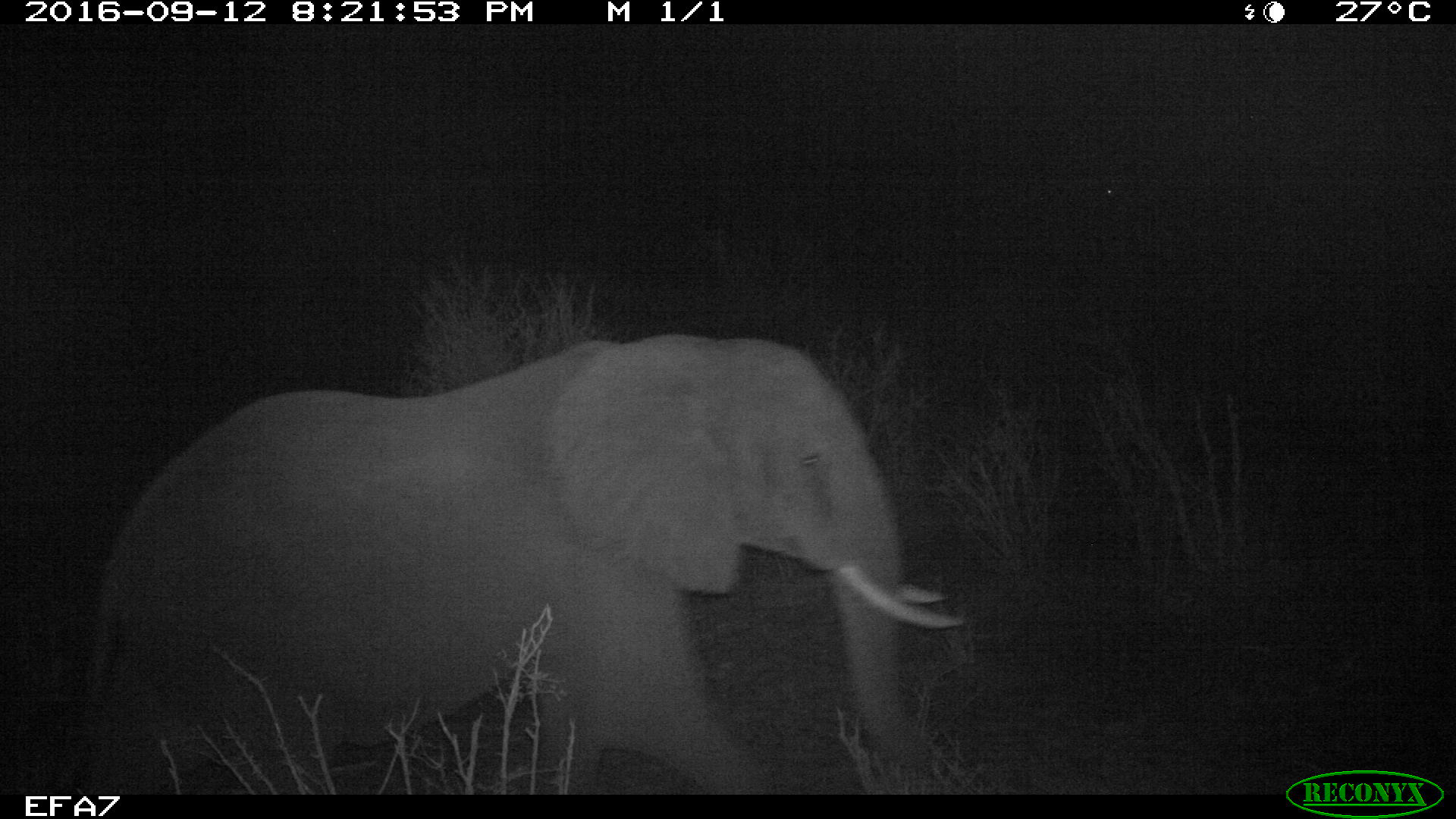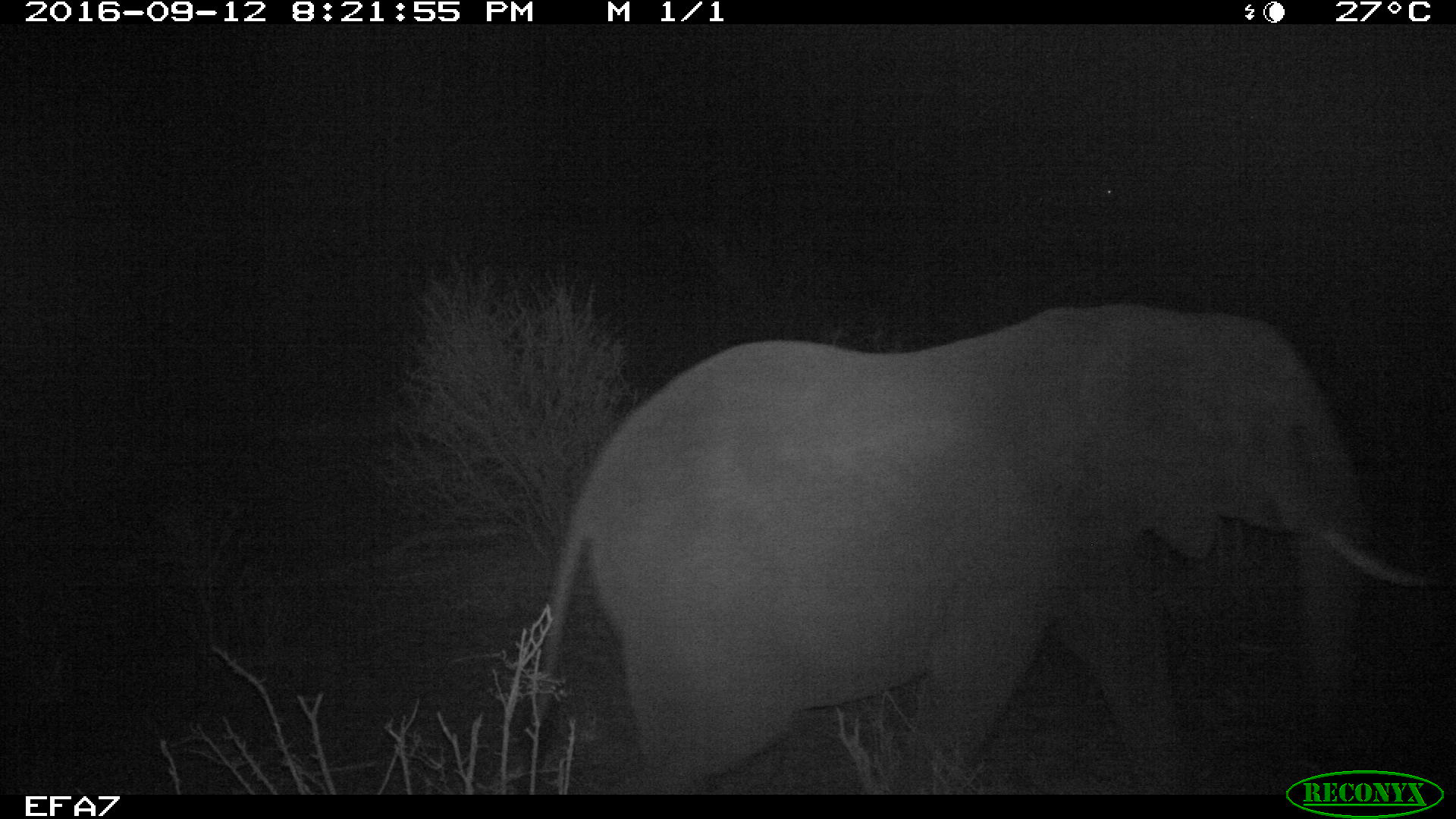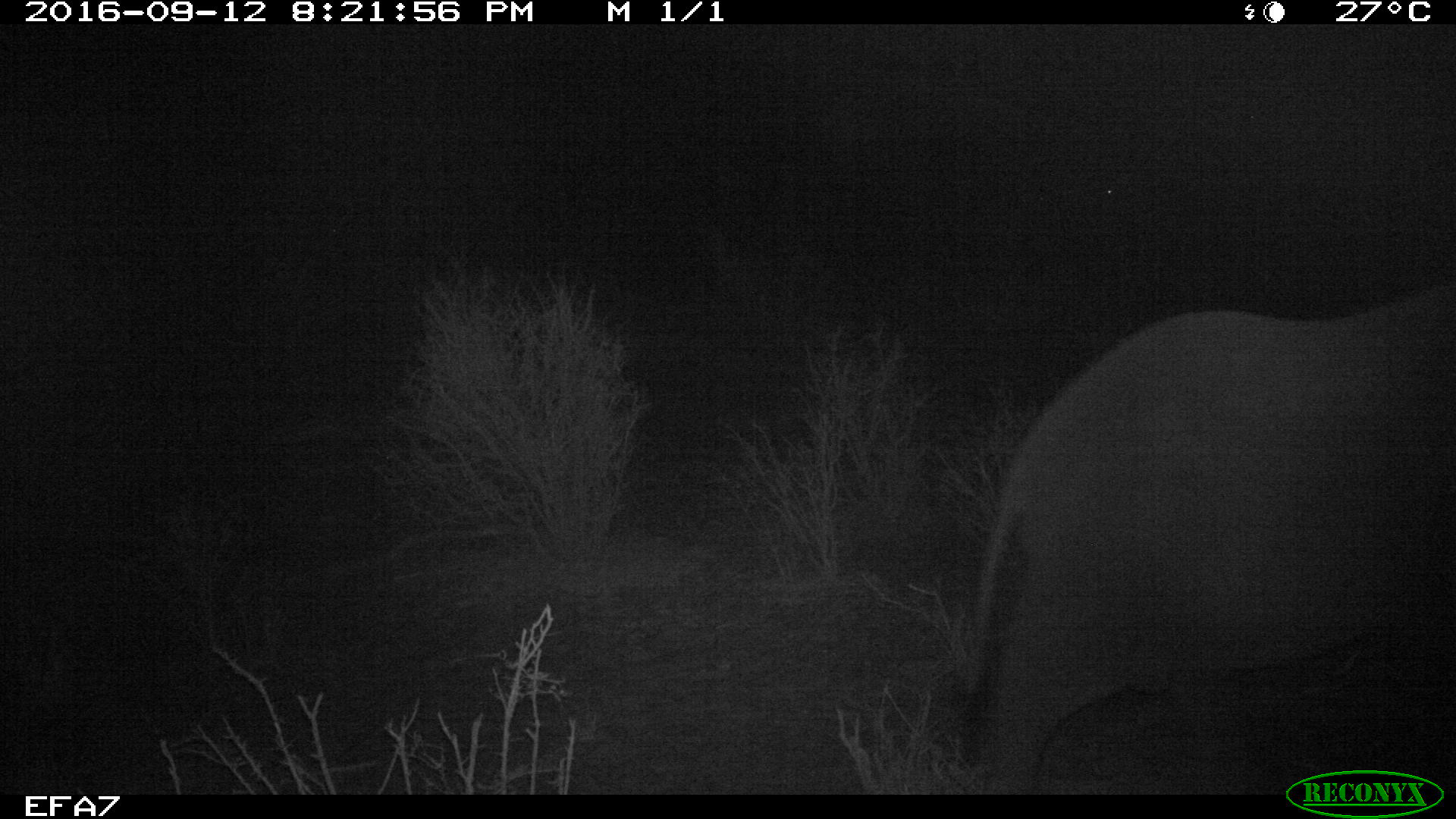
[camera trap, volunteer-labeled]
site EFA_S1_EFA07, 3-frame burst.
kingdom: Animalia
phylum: Chordata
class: Mammalia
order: Proboscidea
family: Elephantidae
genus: Loxodonta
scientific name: Loxodonta africana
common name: african bush elephant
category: elephant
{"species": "elephant (african bush elephant) (Loxodonta africana)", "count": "1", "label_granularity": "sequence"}